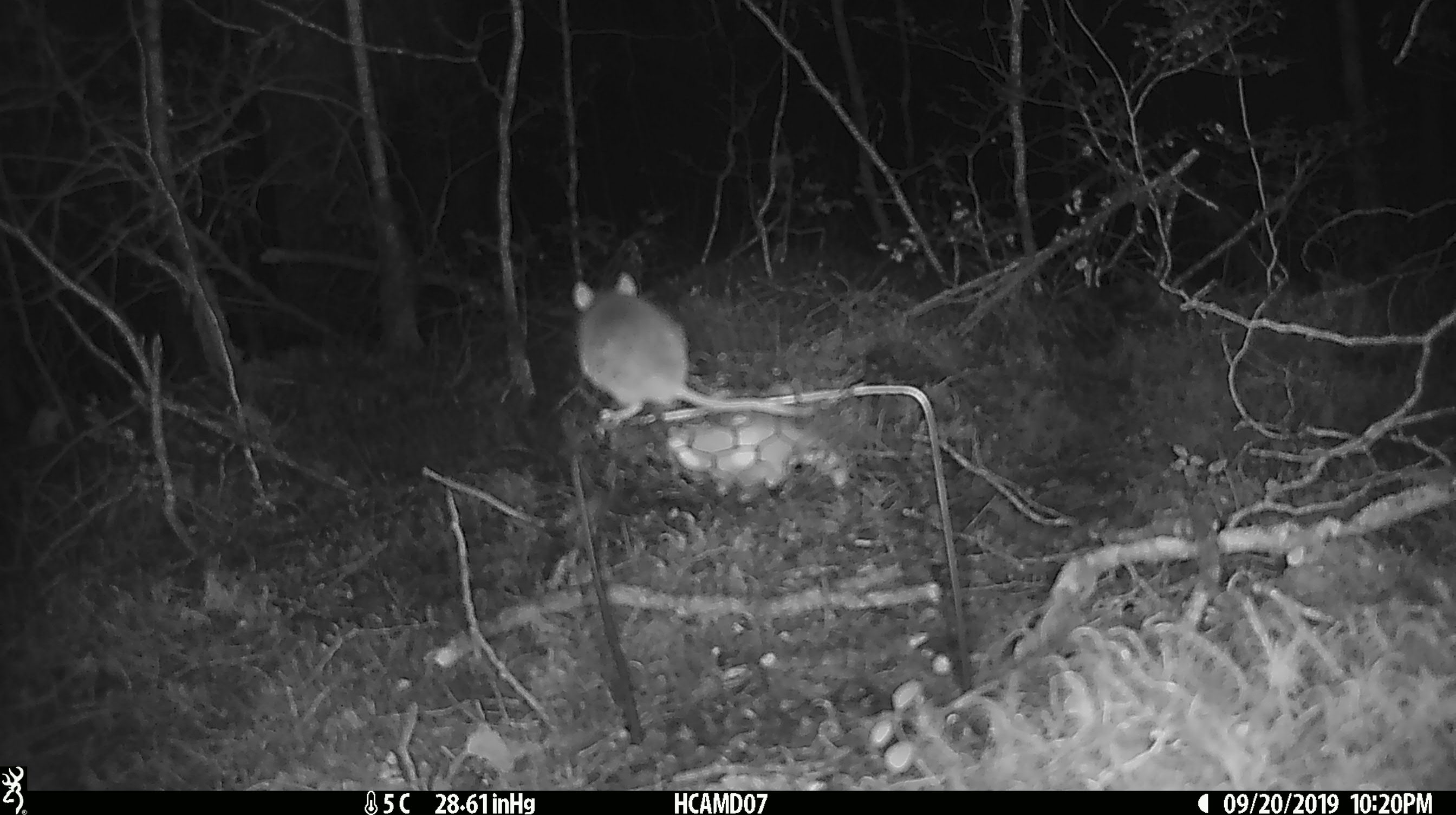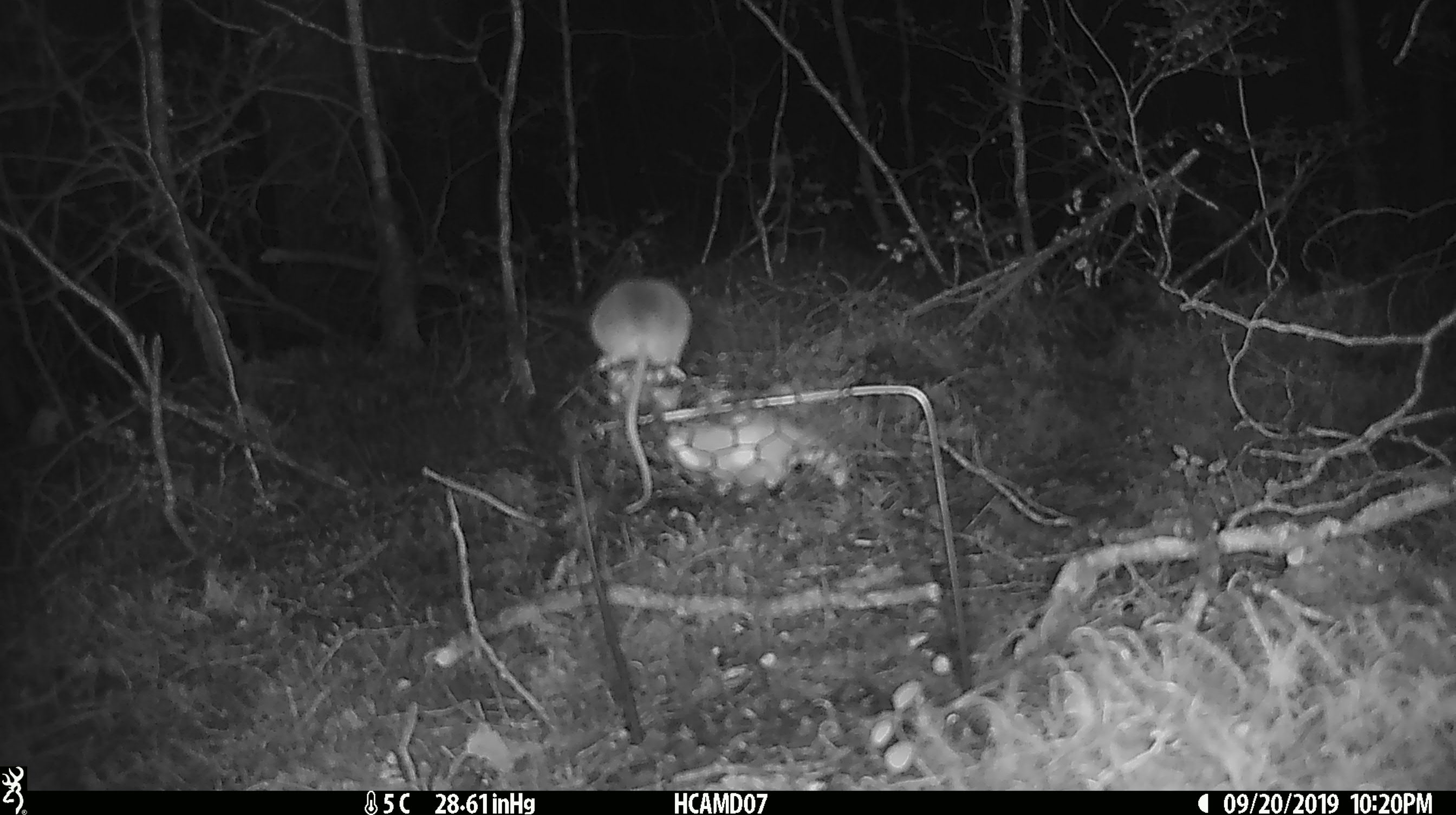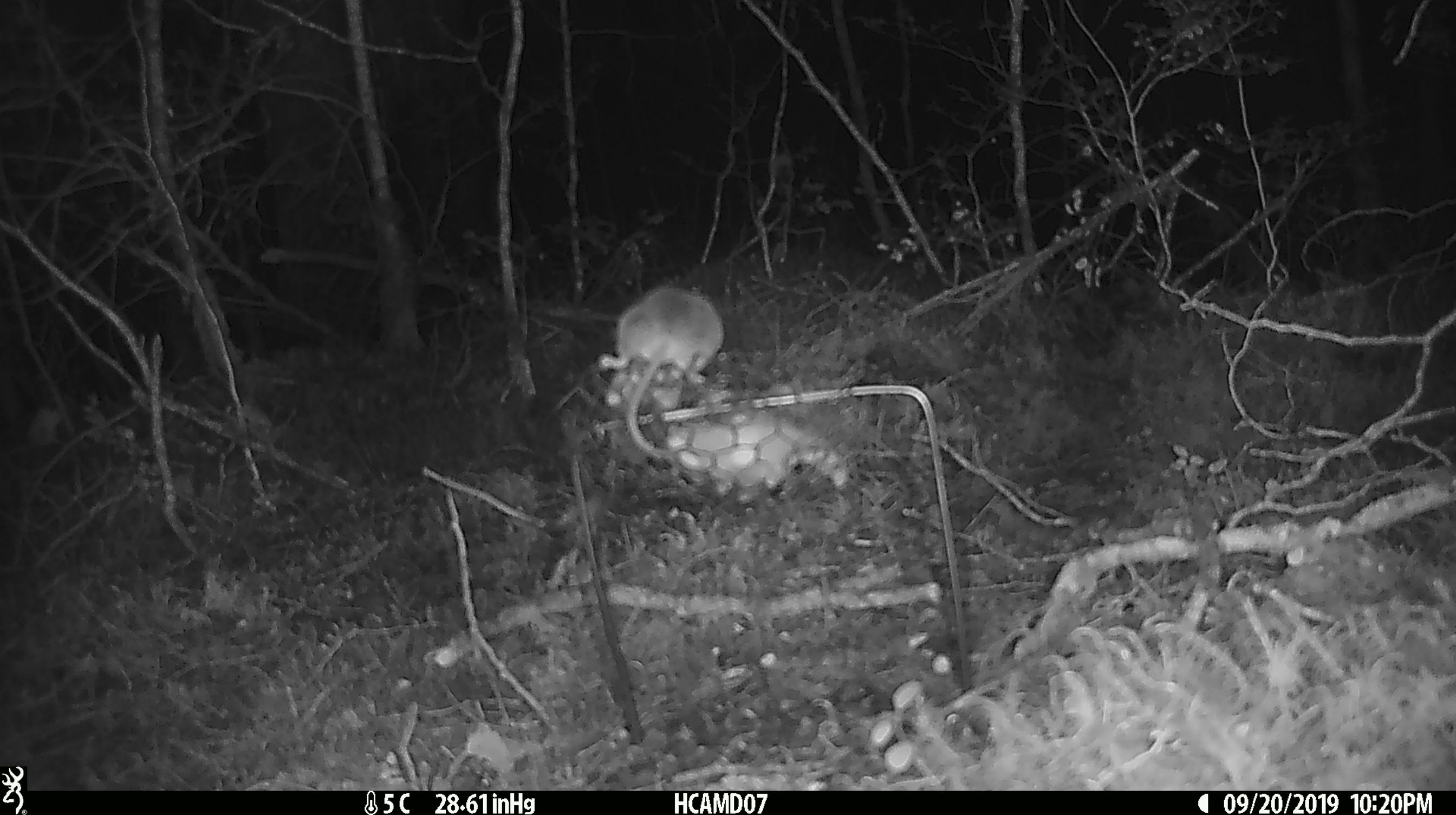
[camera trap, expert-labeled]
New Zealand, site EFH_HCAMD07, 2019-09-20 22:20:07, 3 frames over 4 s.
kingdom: Animalia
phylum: Chordata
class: Mammalia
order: Rodentia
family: Muridae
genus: Mus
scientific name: Mus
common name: mouse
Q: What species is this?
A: Mouse (Mus).